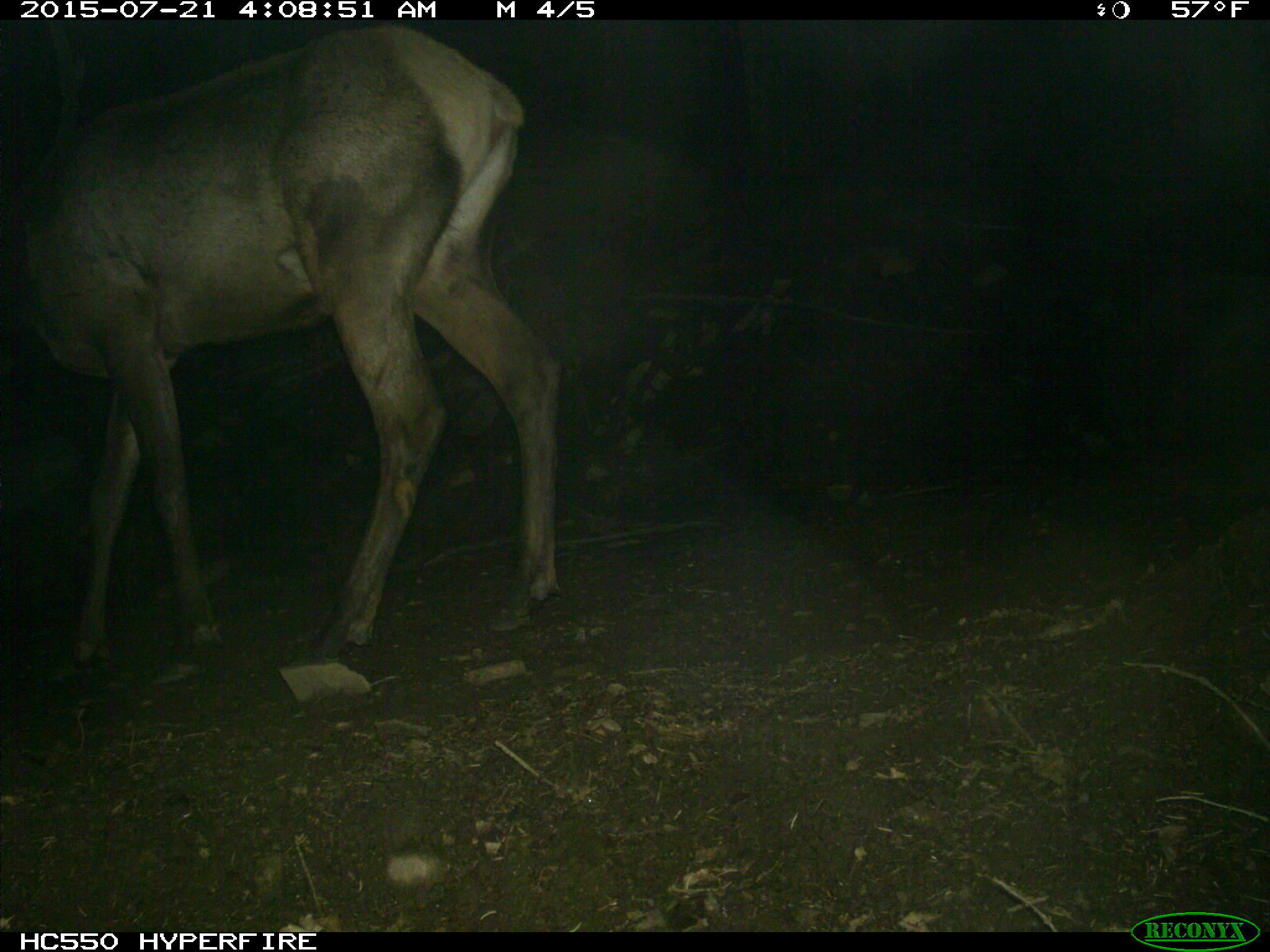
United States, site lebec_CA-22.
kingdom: Animalia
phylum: Chordata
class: Mammalia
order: Artiodactyla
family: Cervidae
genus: Cervus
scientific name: Cervus canadensis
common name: elk